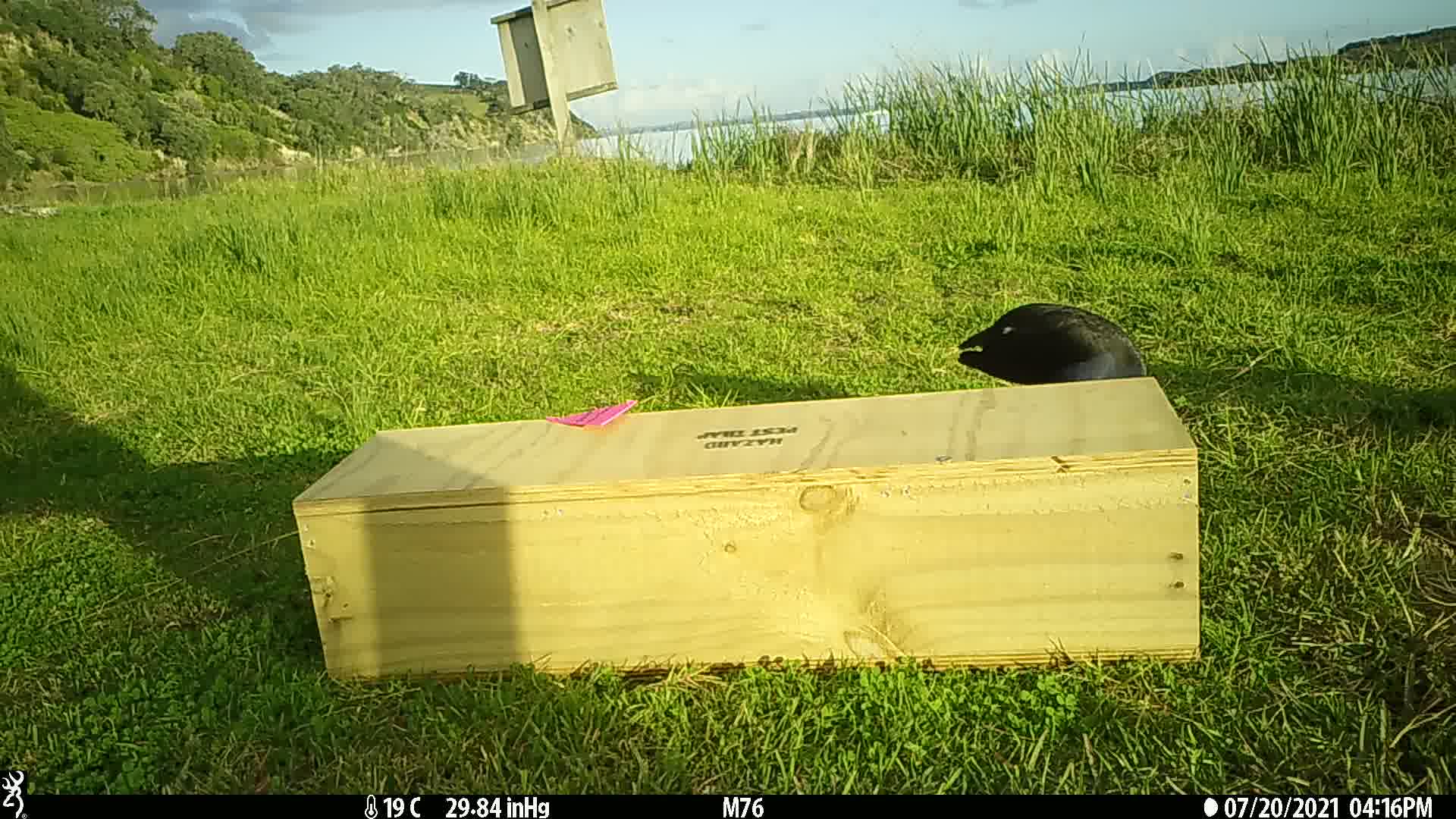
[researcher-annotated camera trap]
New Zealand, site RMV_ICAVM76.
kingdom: Animalia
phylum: Chordata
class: Aves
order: Gruiformes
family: Rallidae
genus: Porphyrio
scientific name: Porphyrio melanotus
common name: australasian swamphen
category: pukeko